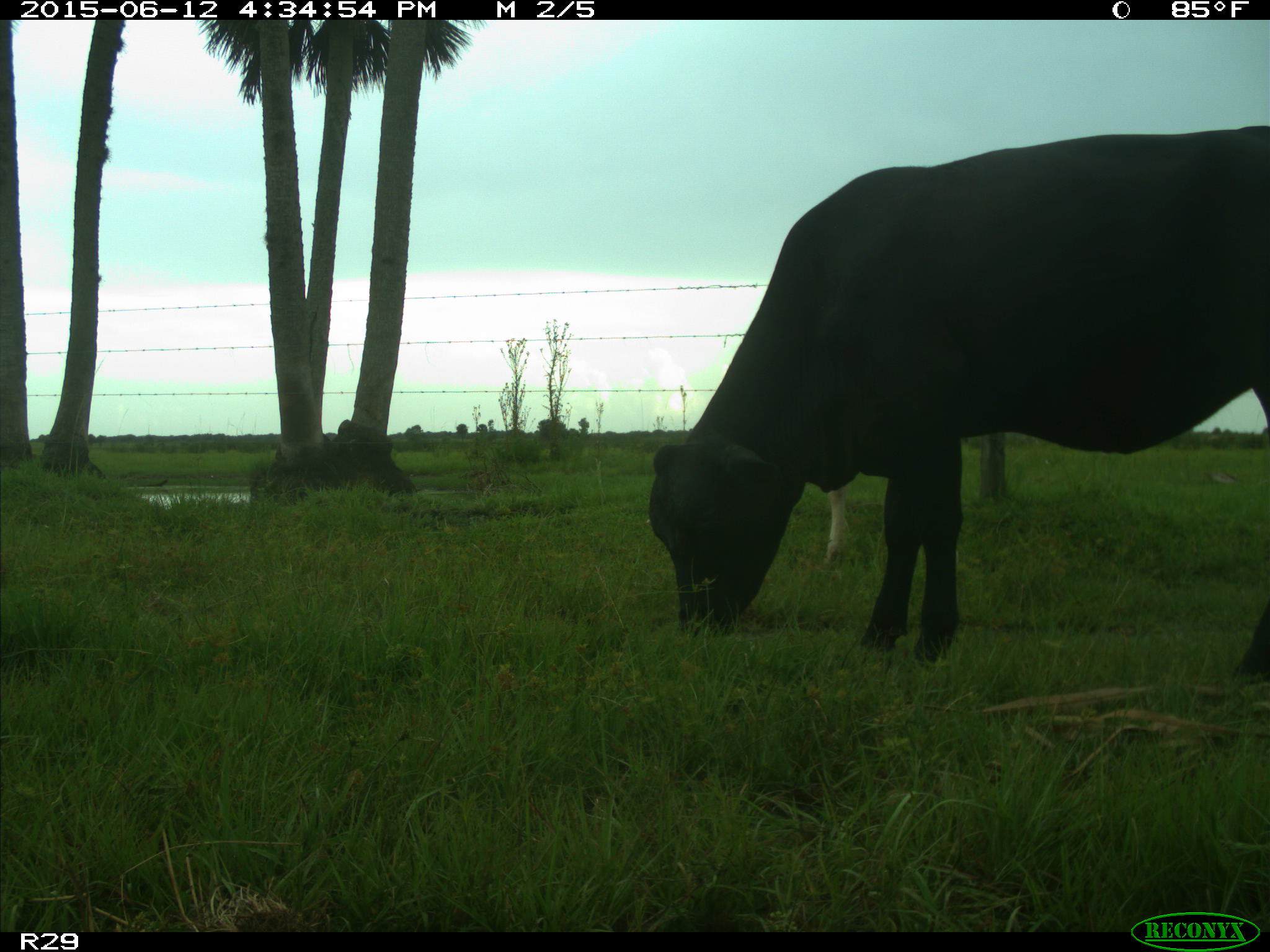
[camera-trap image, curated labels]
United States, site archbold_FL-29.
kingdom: Animalia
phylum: Chordata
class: Mammalia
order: Artiodactyla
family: Bovidae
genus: Bos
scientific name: Bos taurus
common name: domestic cow